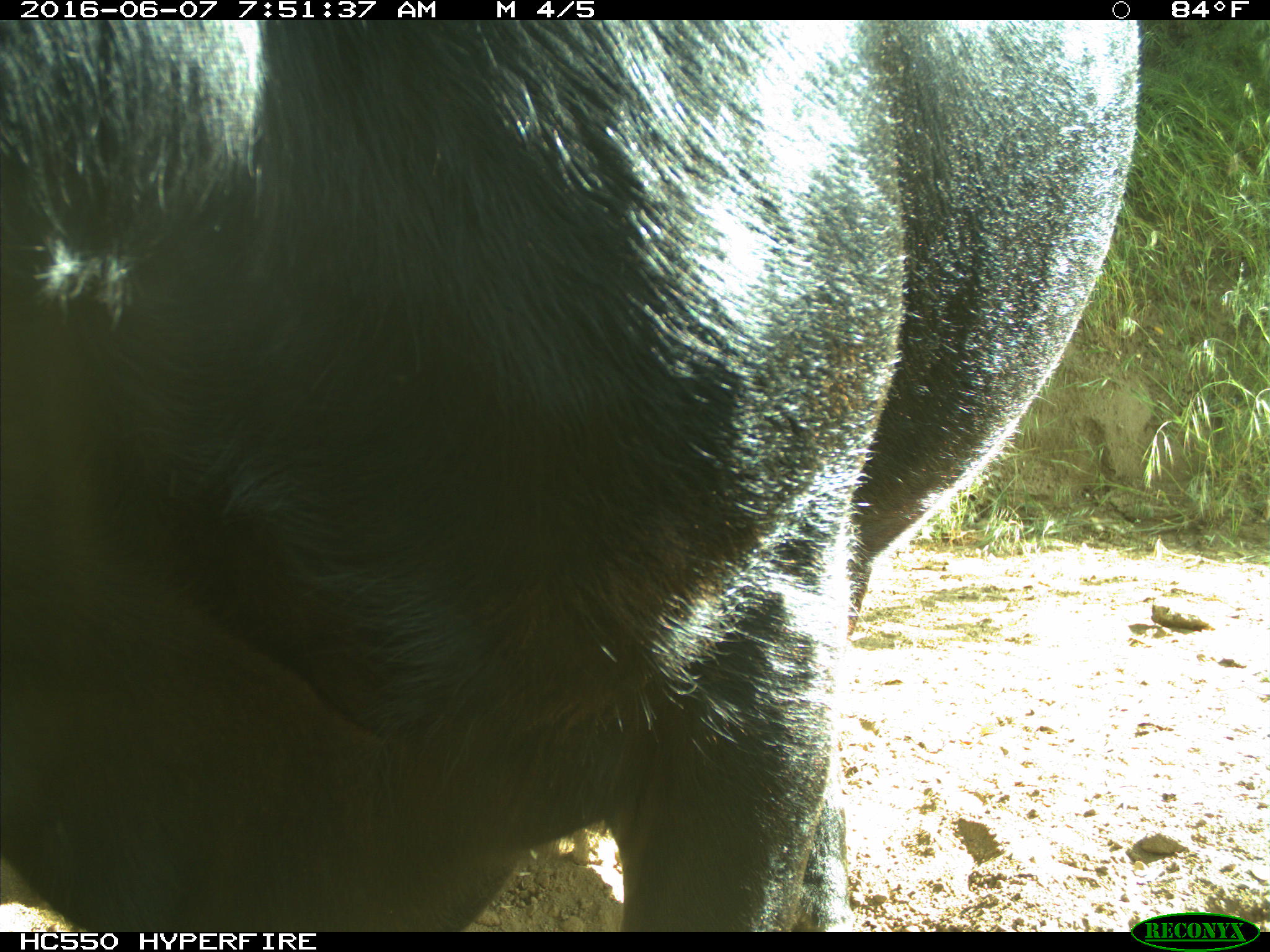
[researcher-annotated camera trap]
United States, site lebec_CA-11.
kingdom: Animalia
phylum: Chordata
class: Mammalia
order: Artiodactyla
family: Bovidae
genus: Bos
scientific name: Bos taurus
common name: domestic cow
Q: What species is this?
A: Bos taurus (domestic cow).